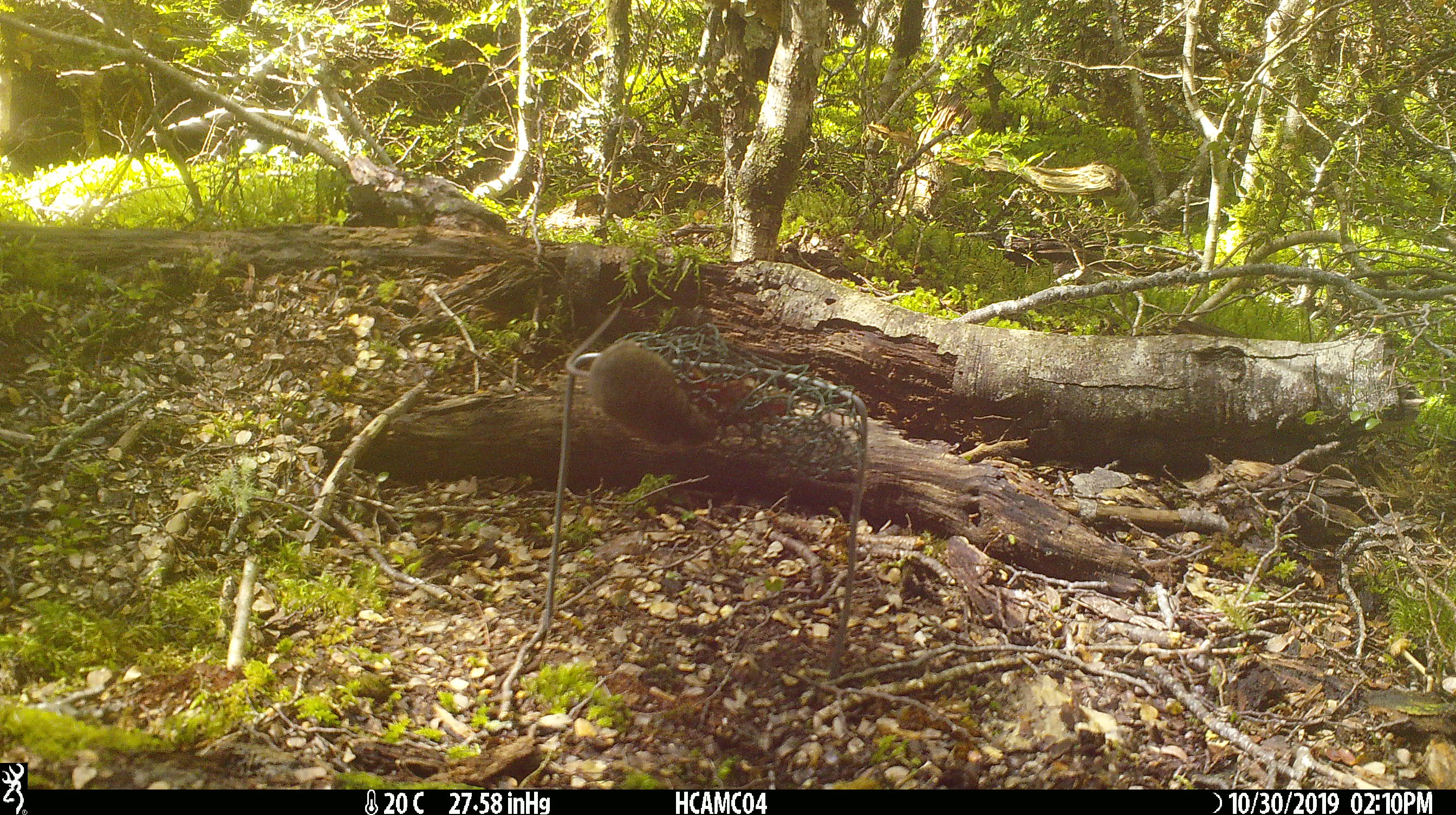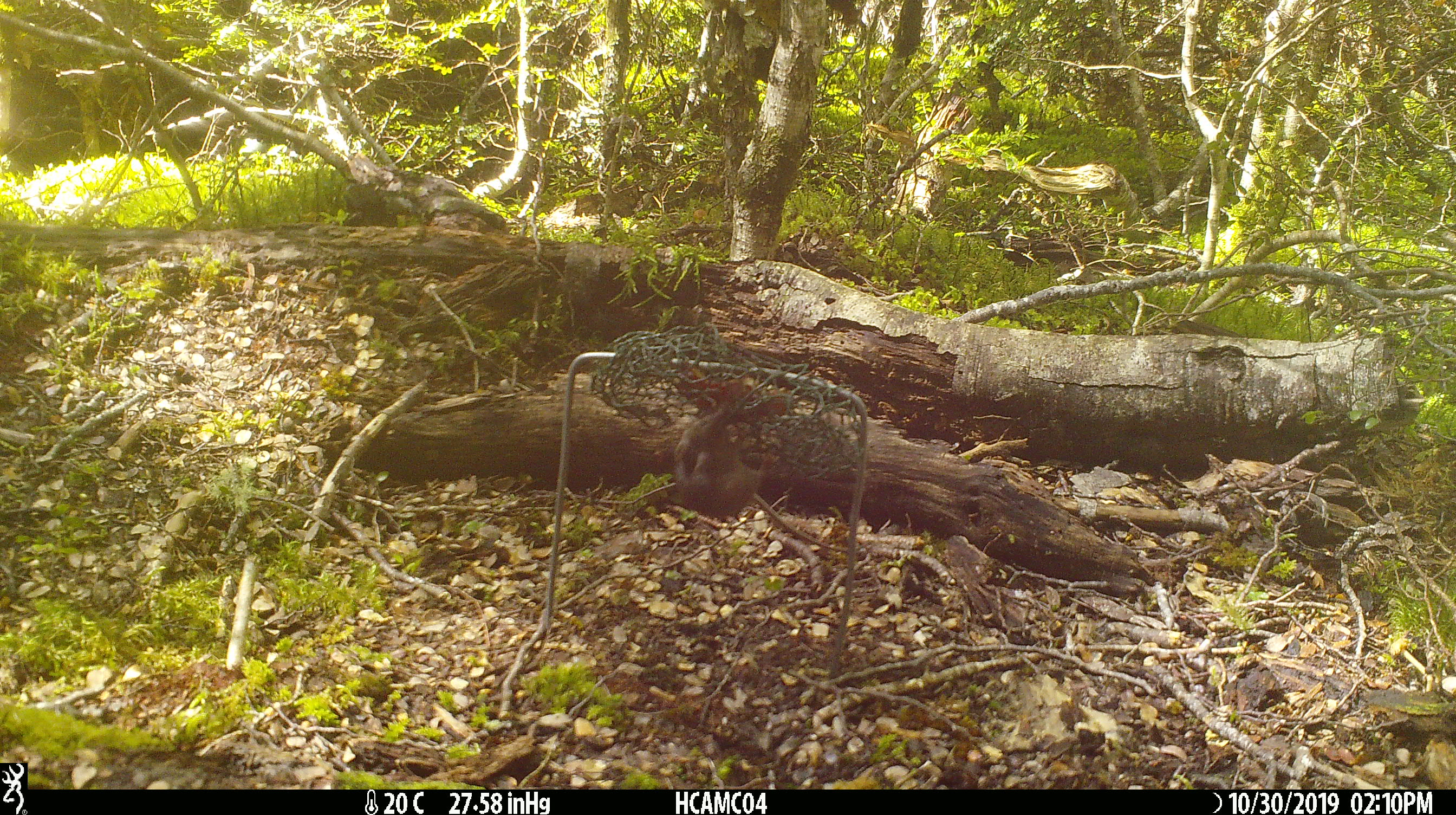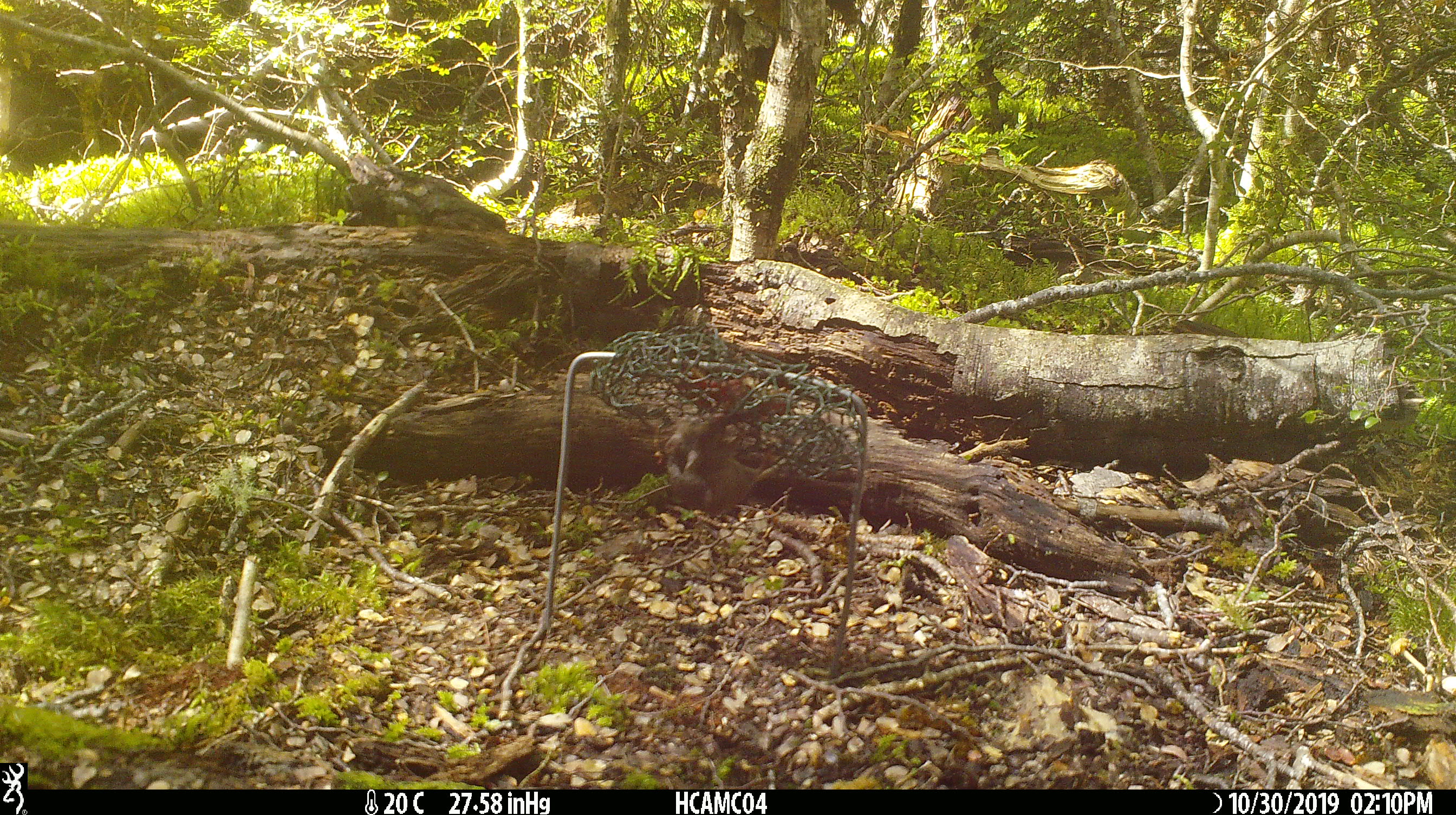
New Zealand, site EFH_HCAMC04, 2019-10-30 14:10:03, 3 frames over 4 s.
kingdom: Animalia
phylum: Chordata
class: Mammalia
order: Rodentia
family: Muridae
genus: Mus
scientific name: Mus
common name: mouse